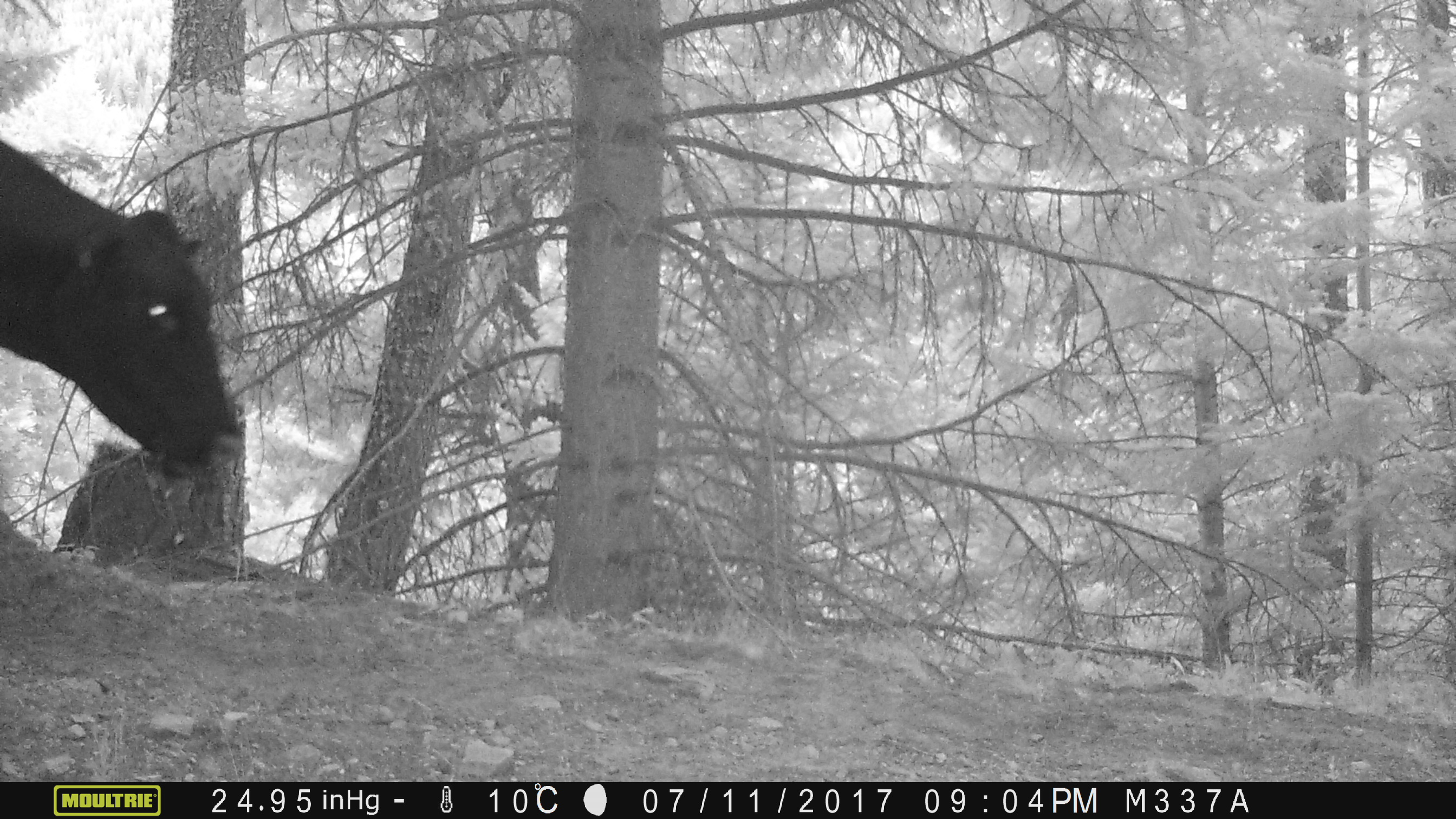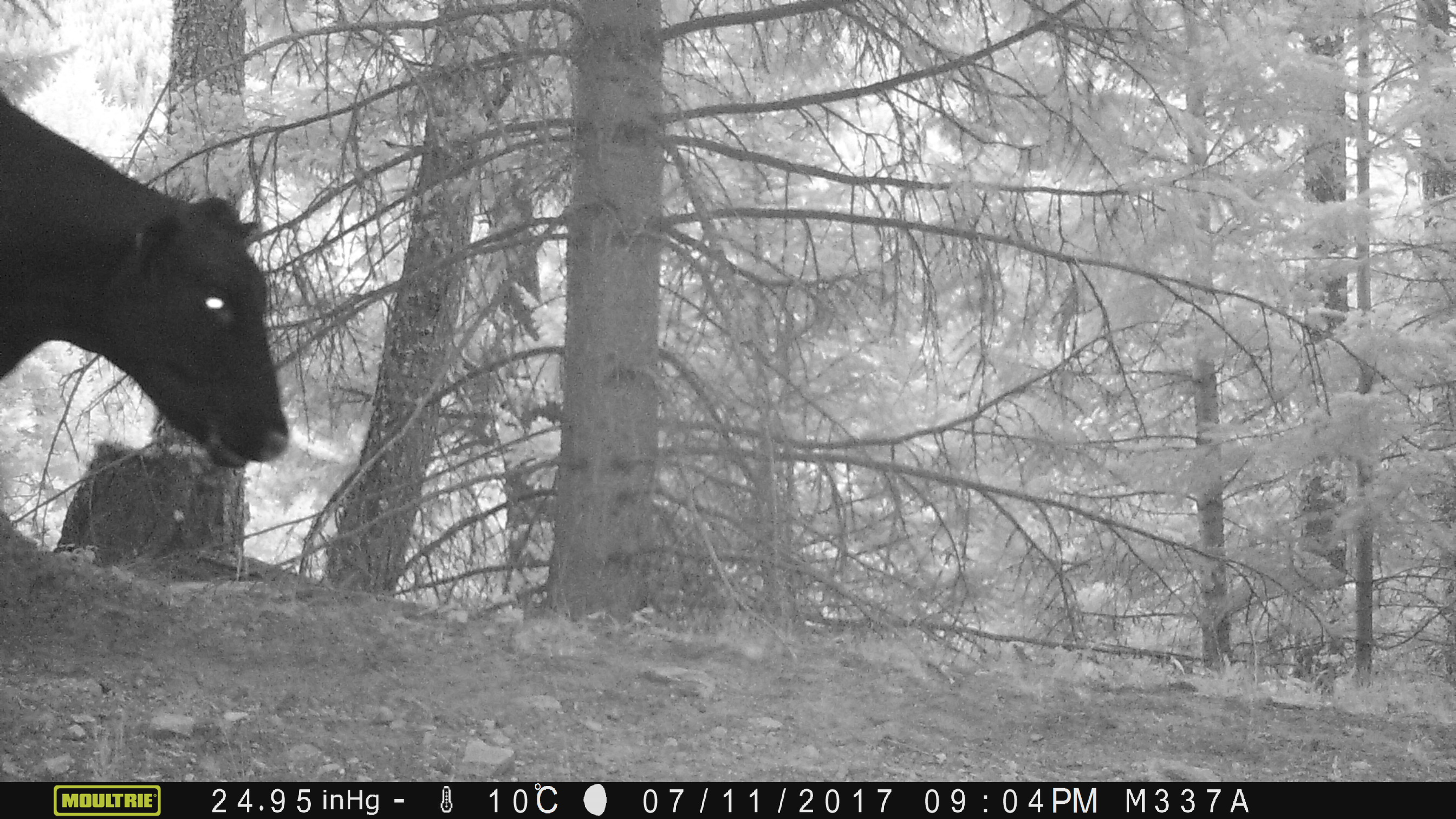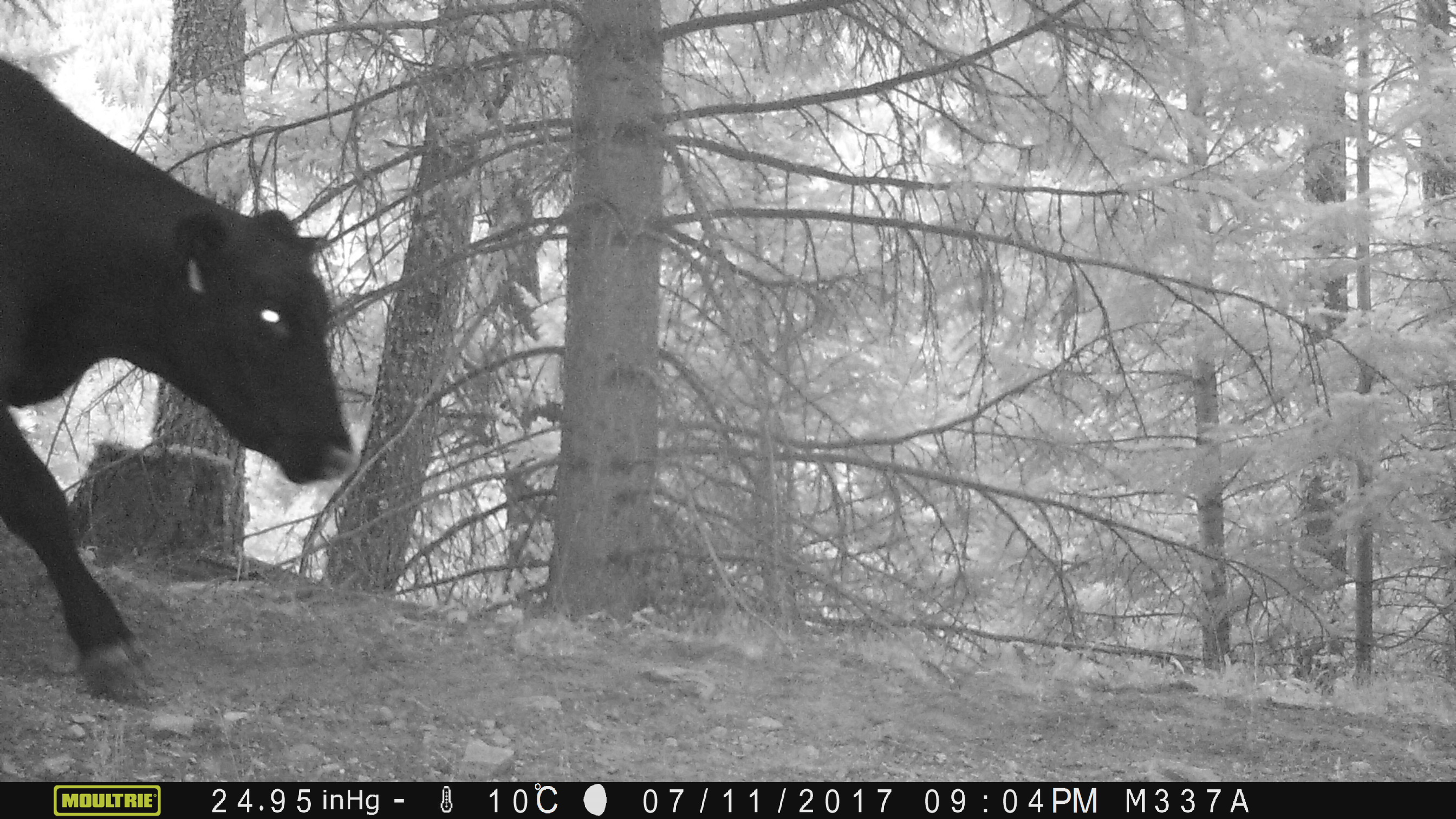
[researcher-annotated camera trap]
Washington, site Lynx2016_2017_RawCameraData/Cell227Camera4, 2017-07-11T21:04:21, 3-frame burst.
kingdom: Animalia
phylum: Chordata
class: Mammalia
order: Artiodactyla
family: Bovidae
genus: Bos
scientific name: Bos taurus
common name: domestic cattle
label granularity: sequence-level